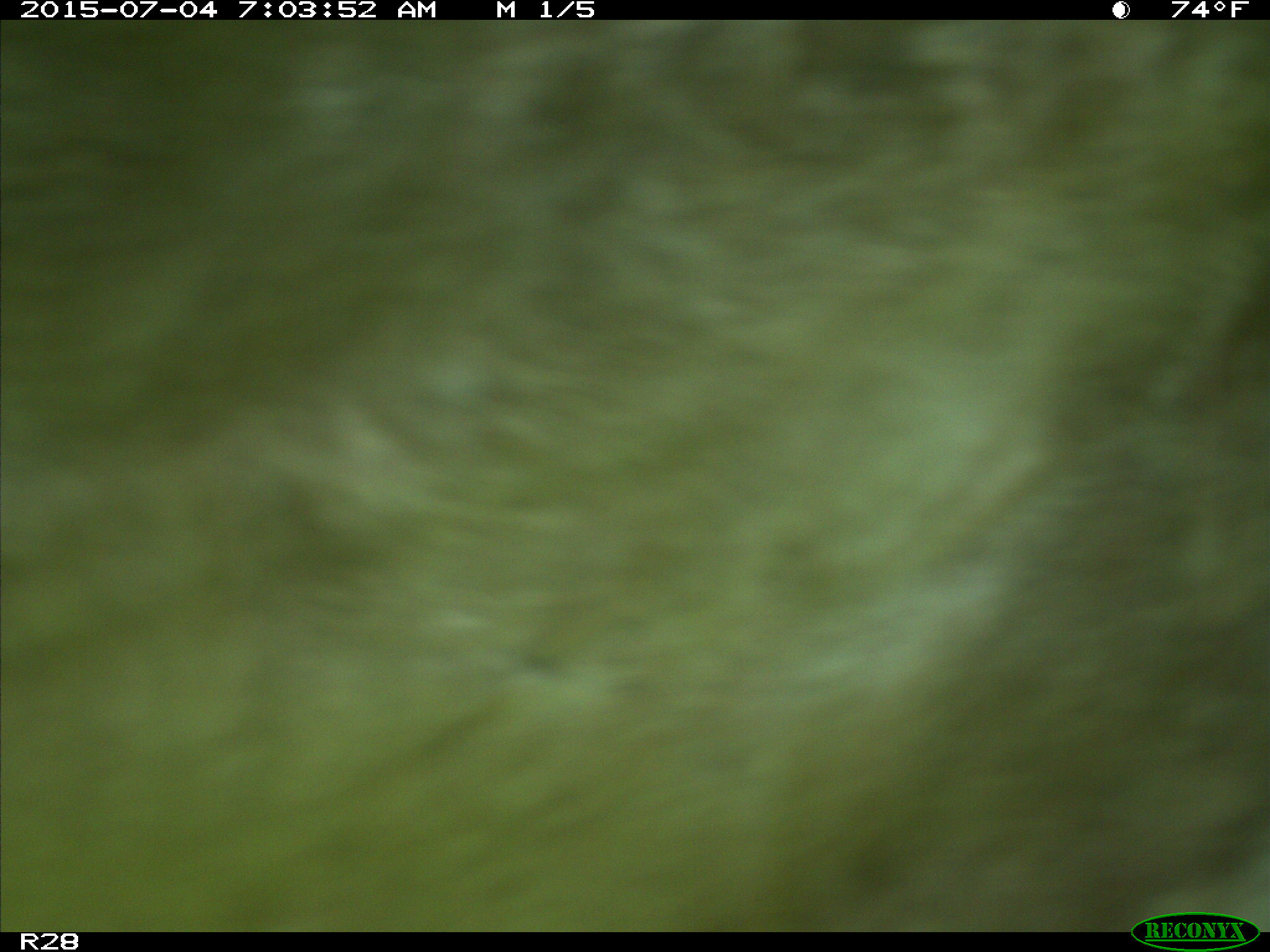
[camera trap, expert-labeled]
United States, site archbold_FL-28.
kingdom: Animalia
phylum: Chordata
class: Mammalia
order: Artiodactyla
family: Bovidae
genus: Bos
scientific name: Bos taurus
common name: domestic cow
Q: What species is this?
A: Bos taurus (domestic cow).